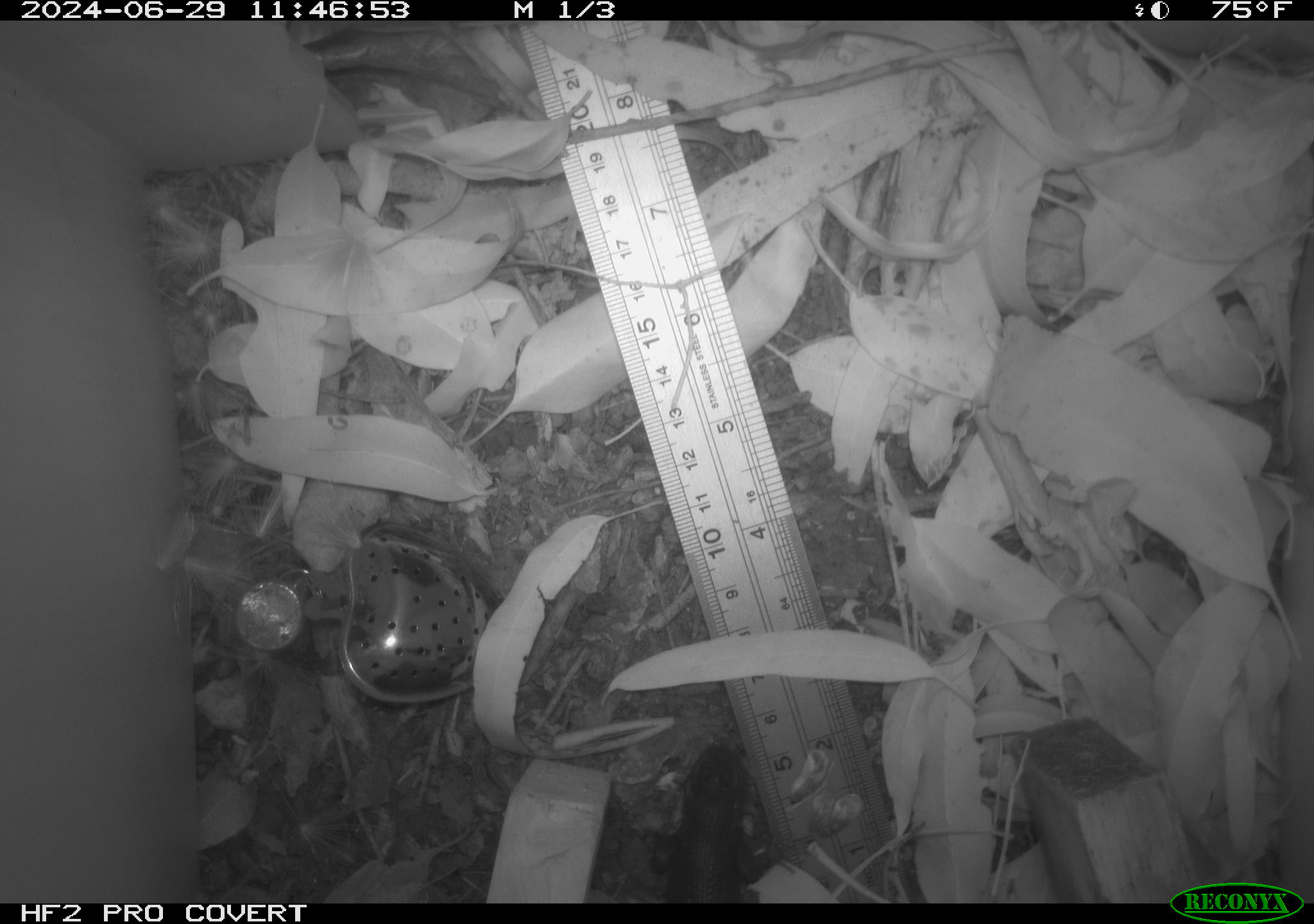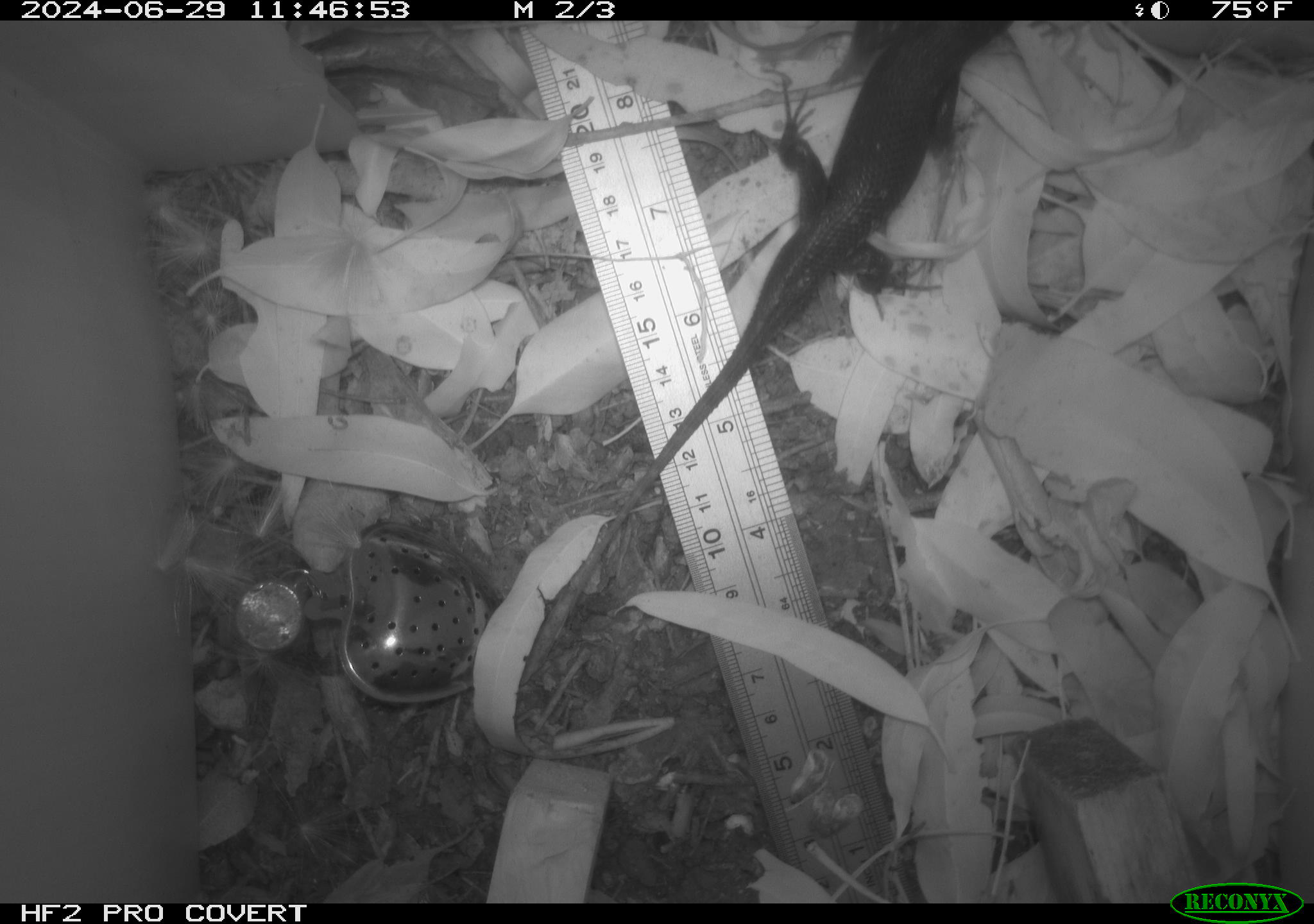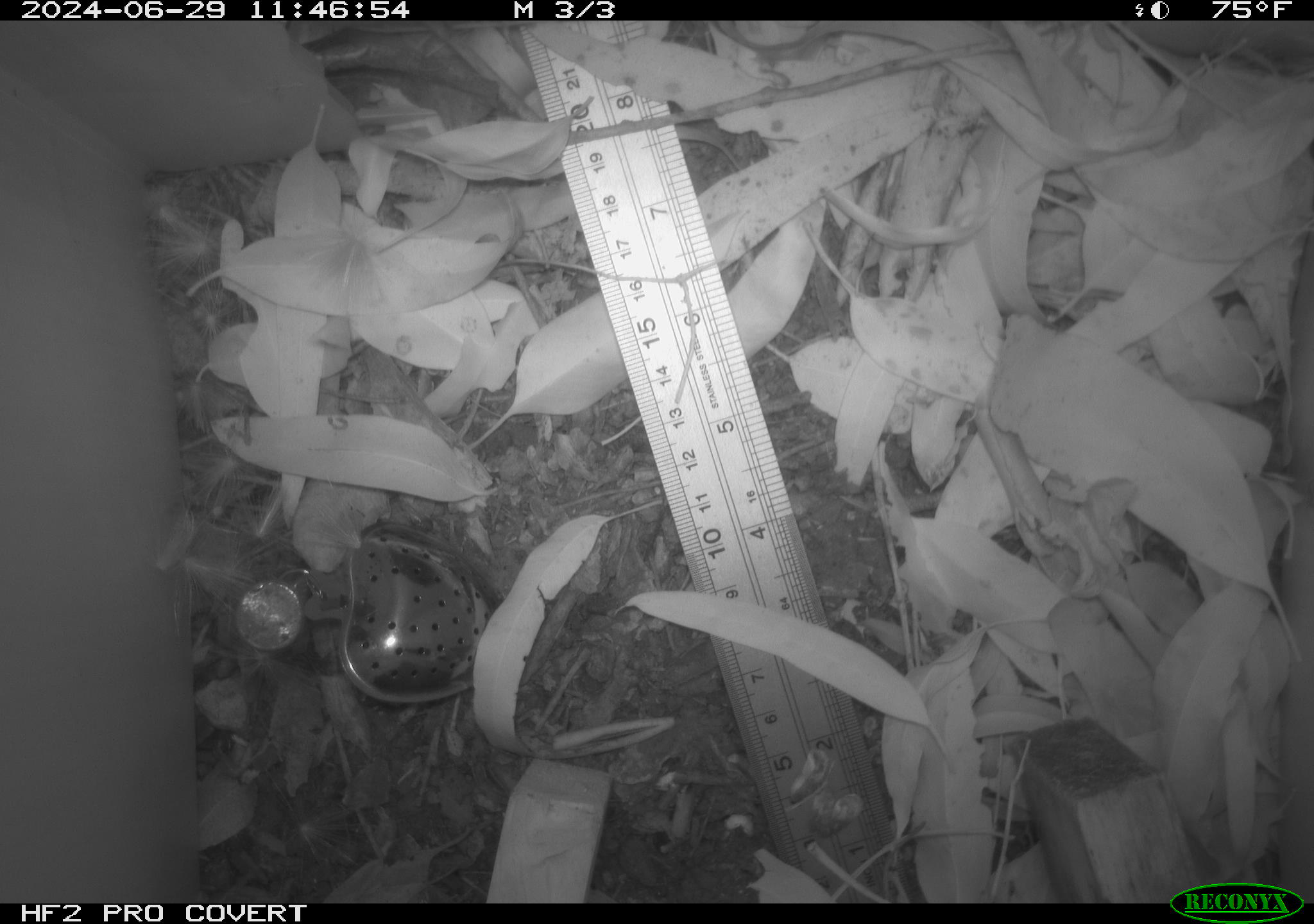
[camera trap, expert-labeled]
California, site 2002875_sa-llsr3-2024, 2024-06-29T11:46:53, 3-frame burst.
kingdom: Animalia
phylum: Chordata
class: Reptilia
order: Squamata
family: Phrynosomatidae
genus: Sceloporus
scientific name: Sceloporus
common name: spiny lizards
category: sceloporus species